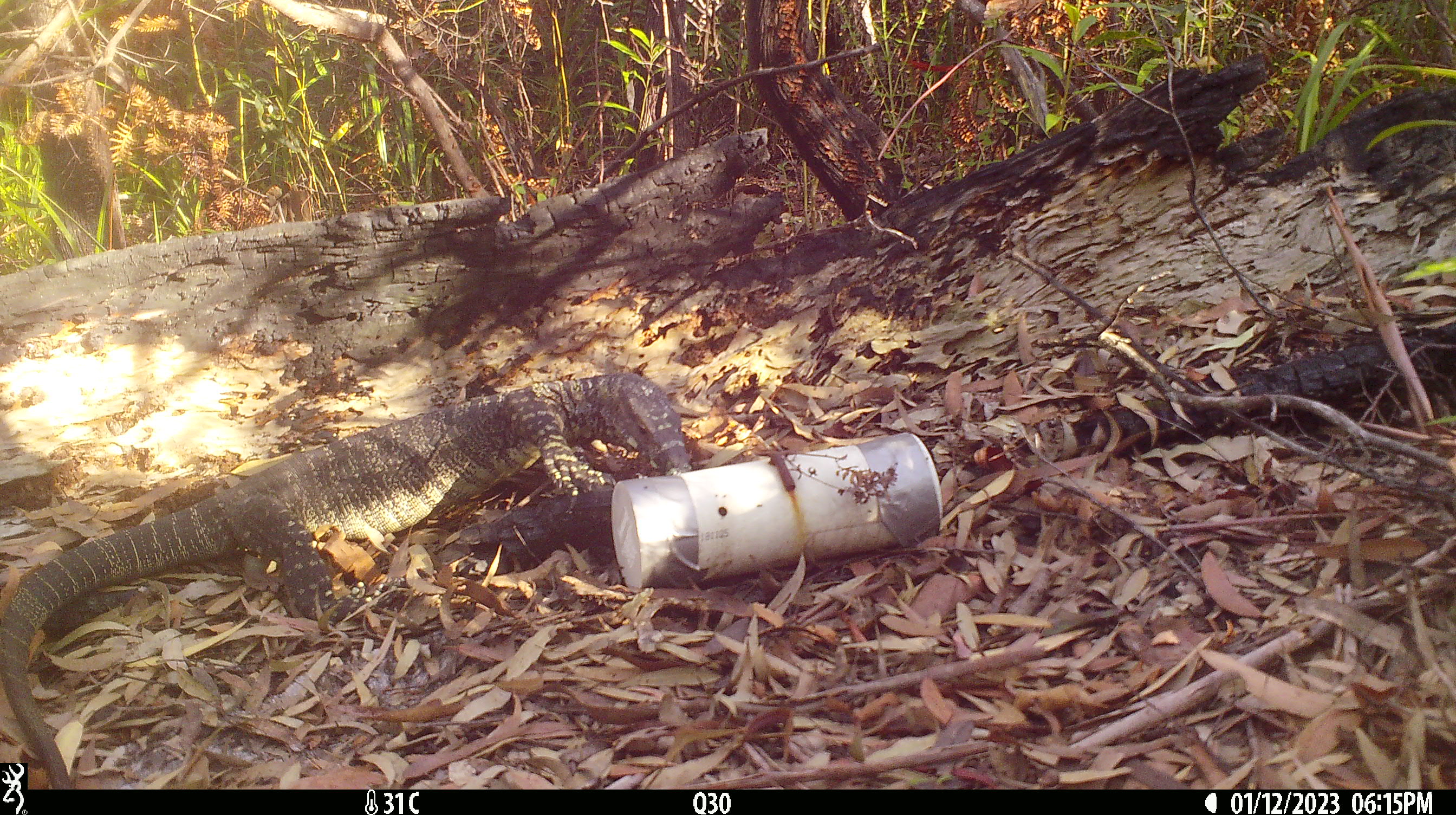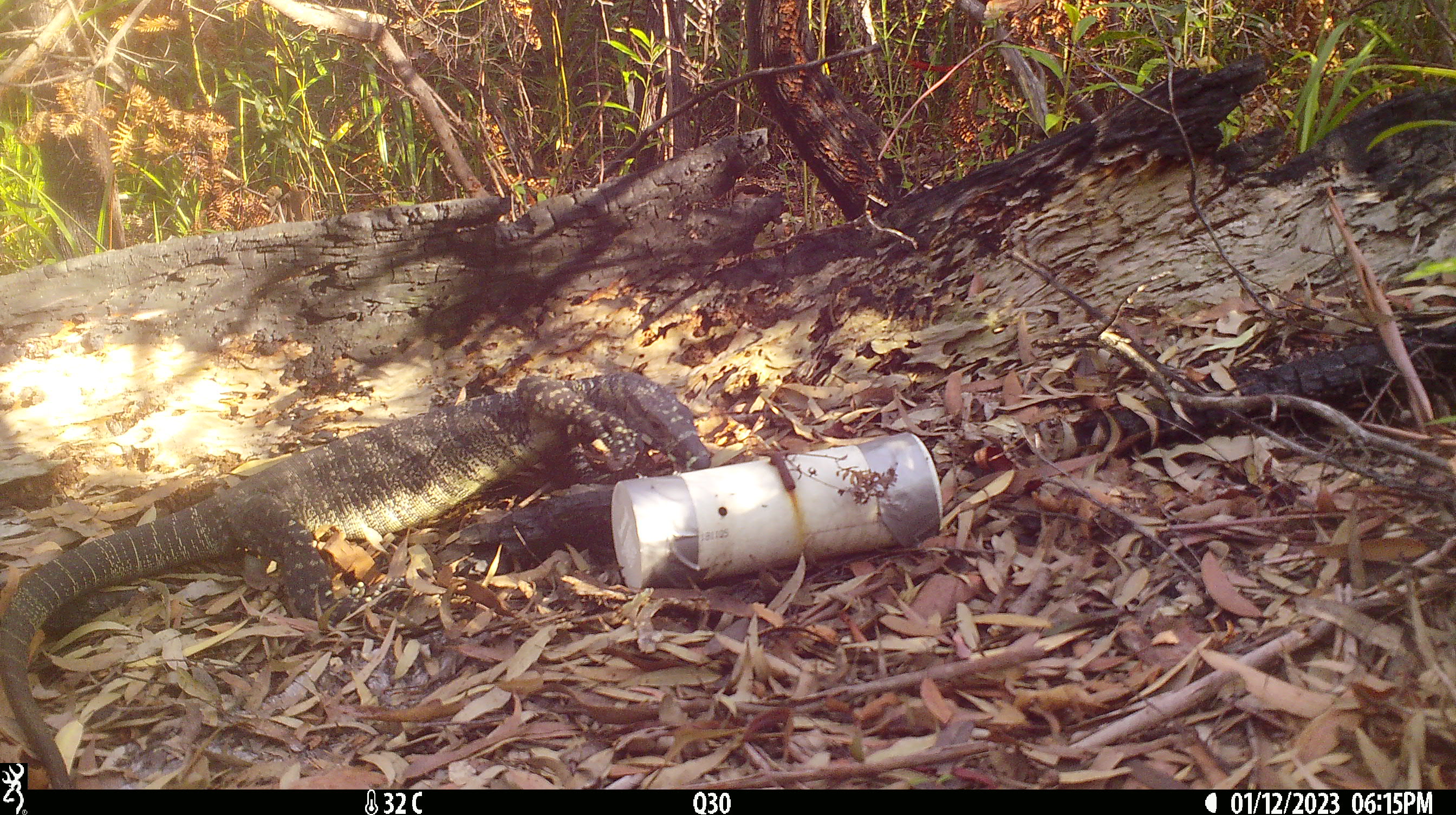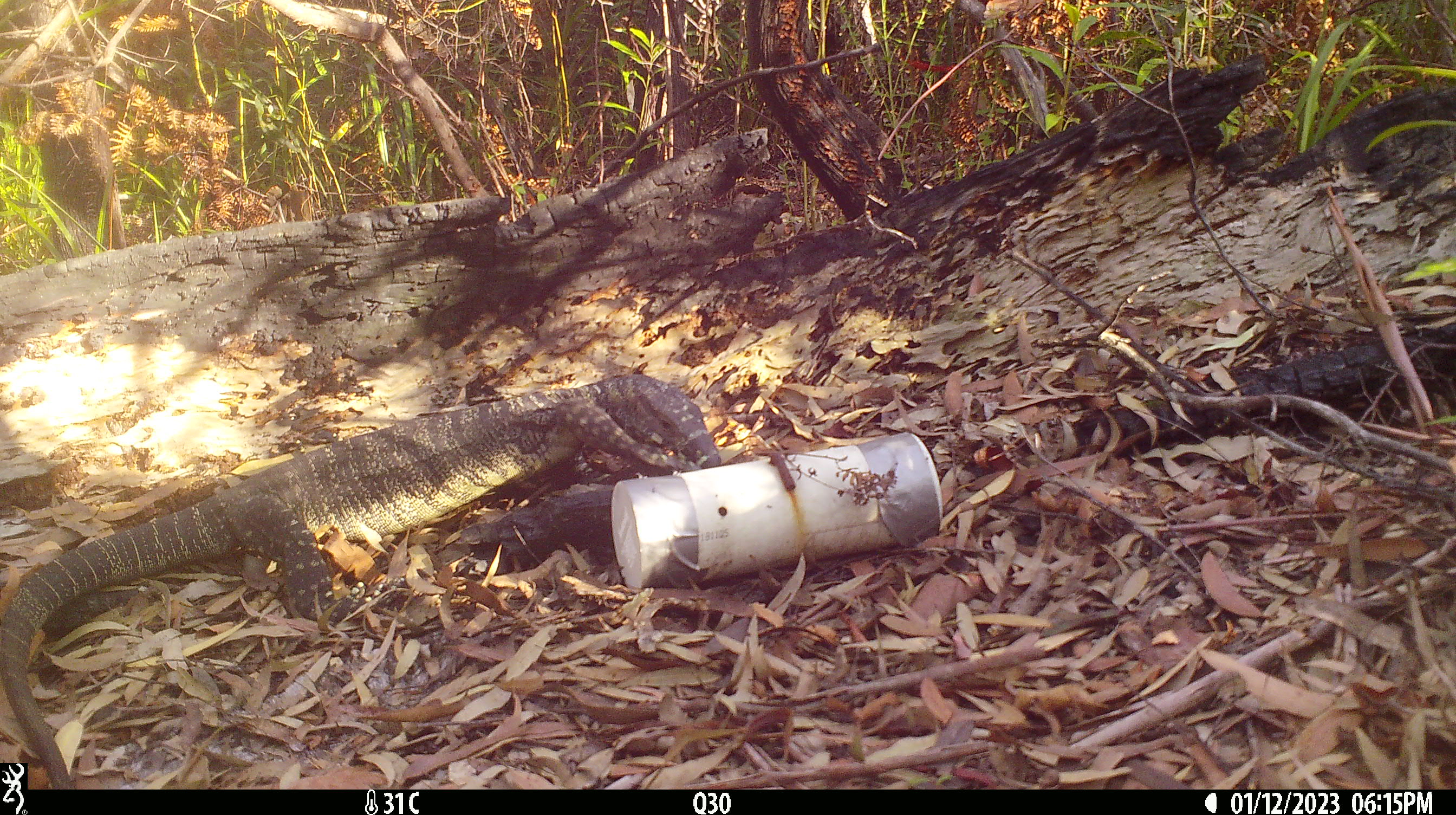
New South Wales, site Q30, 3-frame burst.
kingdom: Animalia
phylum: Chordata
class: Reptilia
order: Squamata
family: Varanidae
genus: Varanus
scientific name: Varanus varius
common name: lace monitor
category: goanna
Goanna (lace monitor) (Varanus varius).